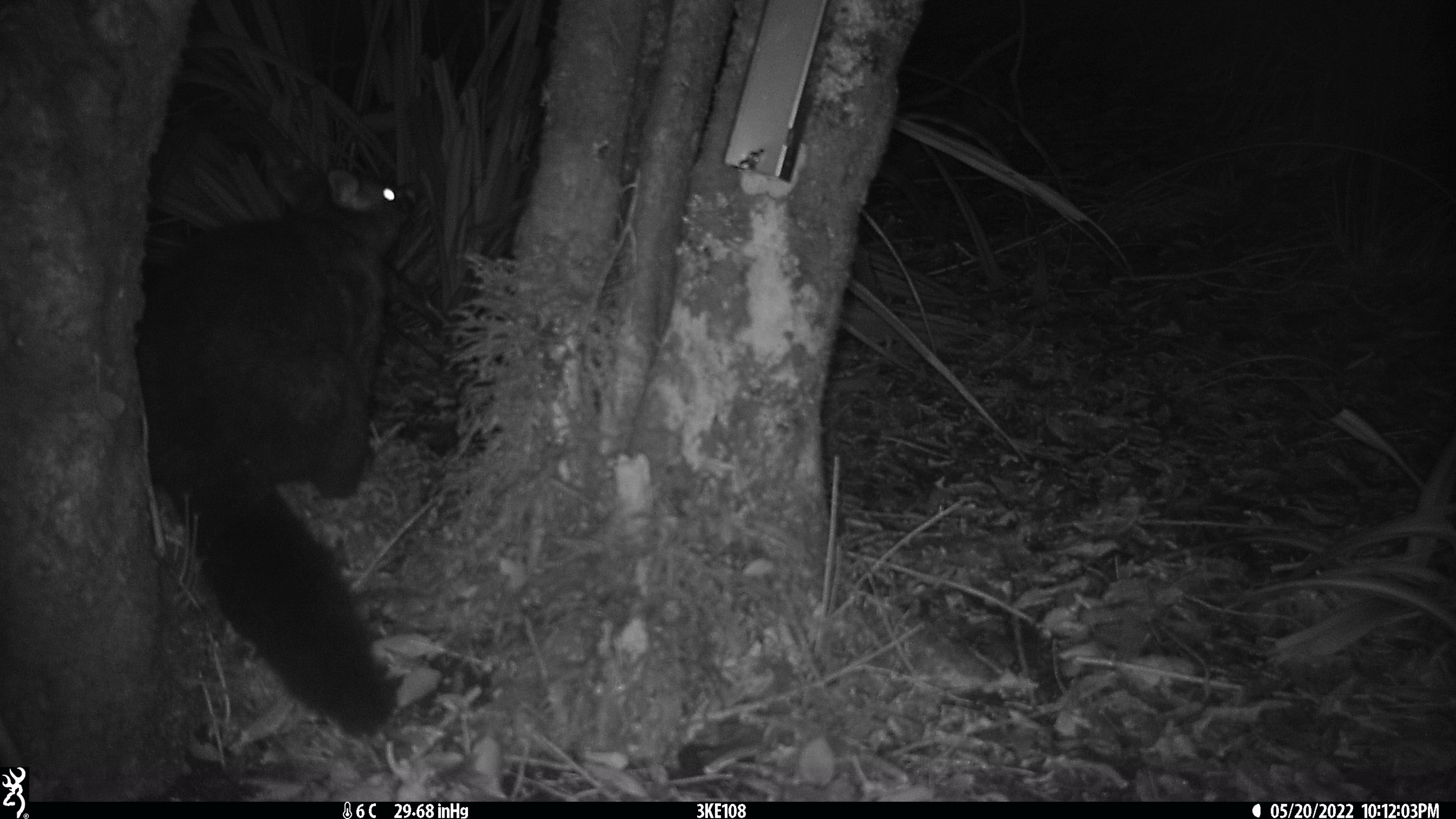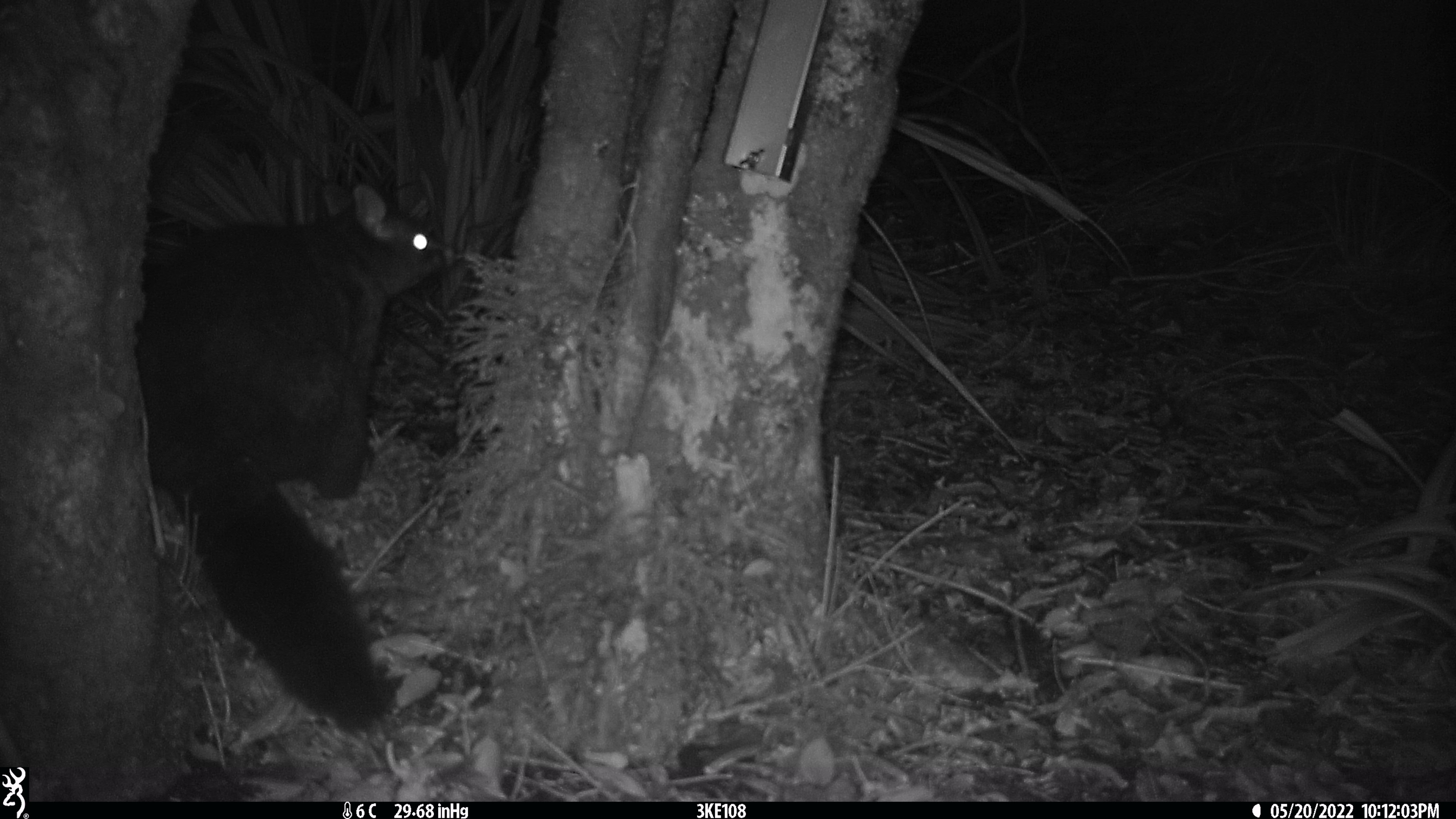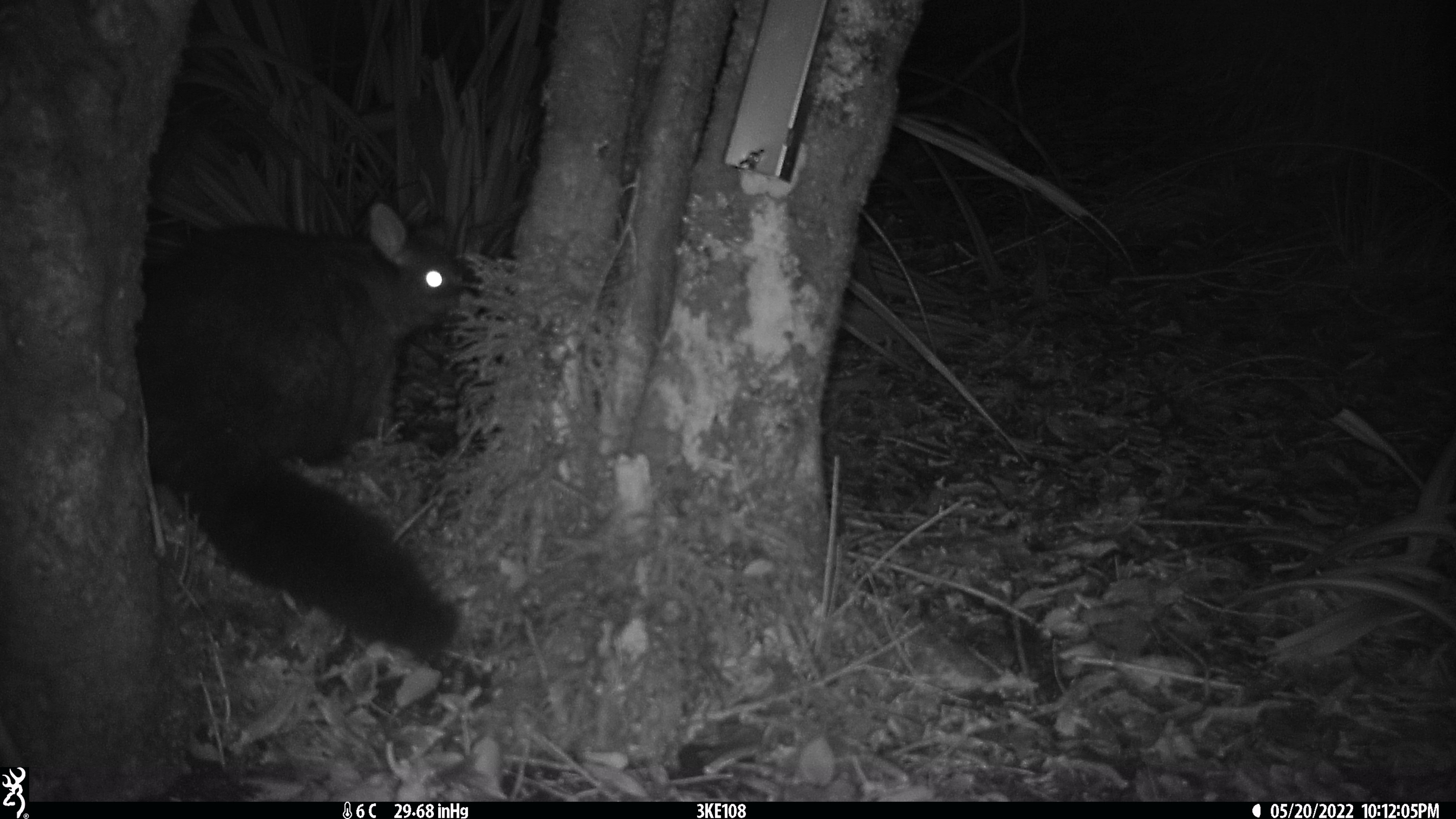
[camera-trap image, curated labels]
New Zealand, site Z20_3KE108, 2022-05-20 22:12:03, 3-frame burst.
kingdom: Animalia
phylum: Chordata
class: Mammalia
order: Diprotodontia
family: Phalangeridae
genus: Trichosurus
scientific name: Trichosurus vulpecula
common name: common brushtail possum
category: possum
Possum (common brushtail possum) (Trichosurus vulpecula).